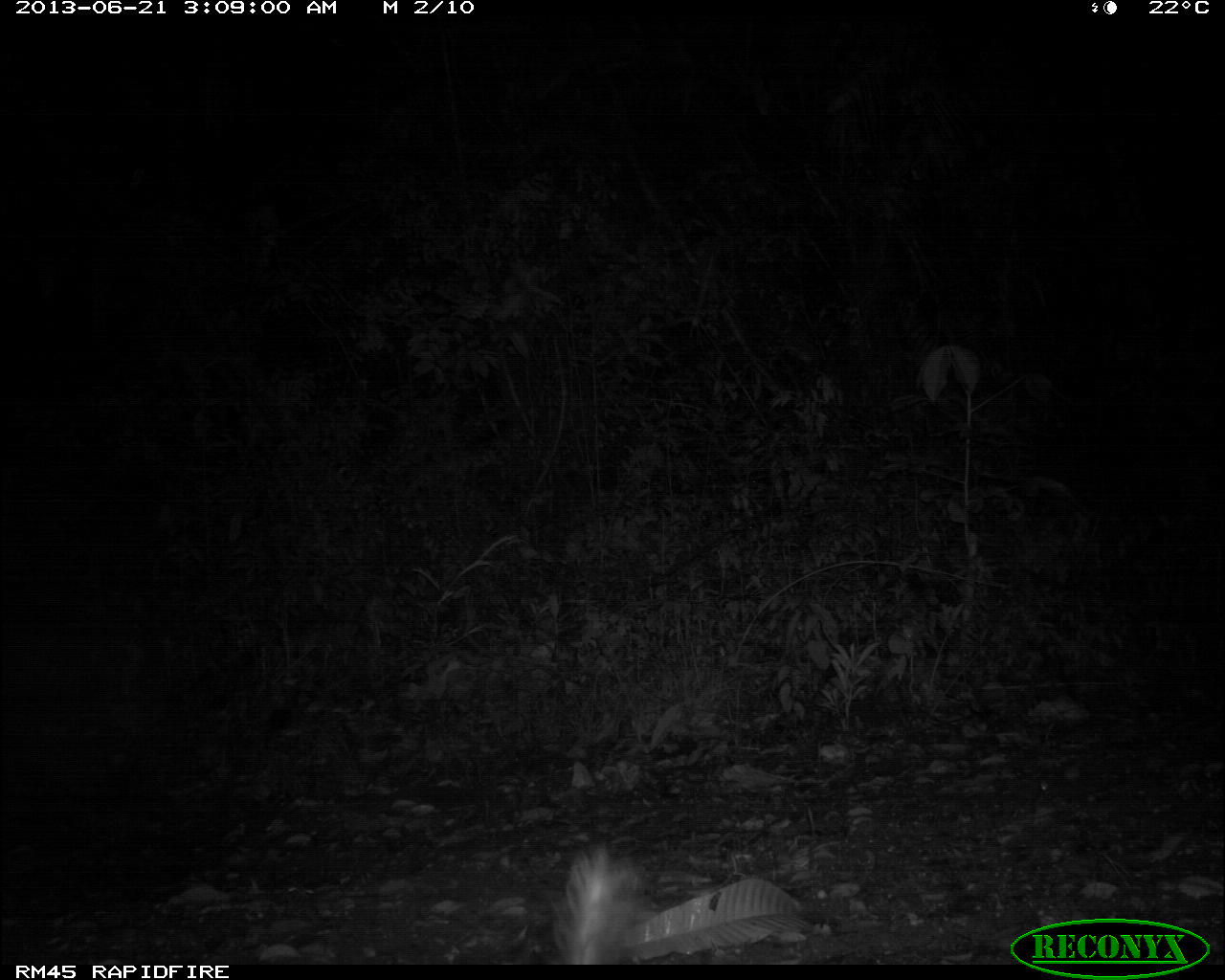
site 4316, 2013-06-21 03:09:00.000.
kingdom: Animalia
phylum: Chordata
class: Mammalia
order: Carnivora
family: Mephitidae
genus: Conepatus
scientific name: Conepatus semistriatus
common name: striped hog-nosed skunk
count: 1